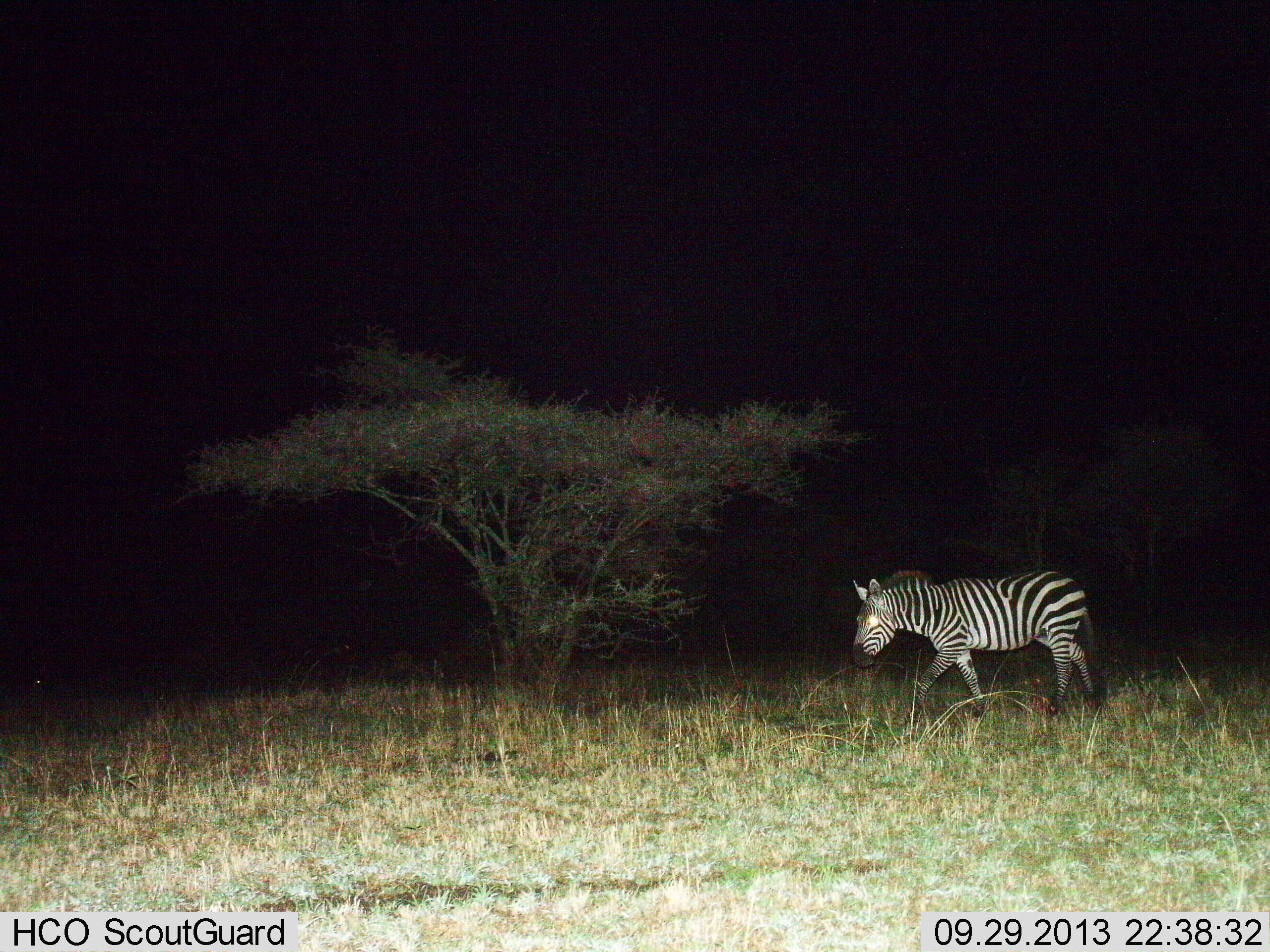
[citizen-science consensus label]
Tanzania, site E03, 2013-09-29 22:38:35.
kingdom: Animalia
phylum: Chordata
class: Mammalia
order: Perissodactyla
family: Equidae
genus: Equus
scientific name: Equus quagga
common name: plains zebra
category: zebra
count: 1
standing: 15%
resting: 0%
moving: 85%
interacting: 0%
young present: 0%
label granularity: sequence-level